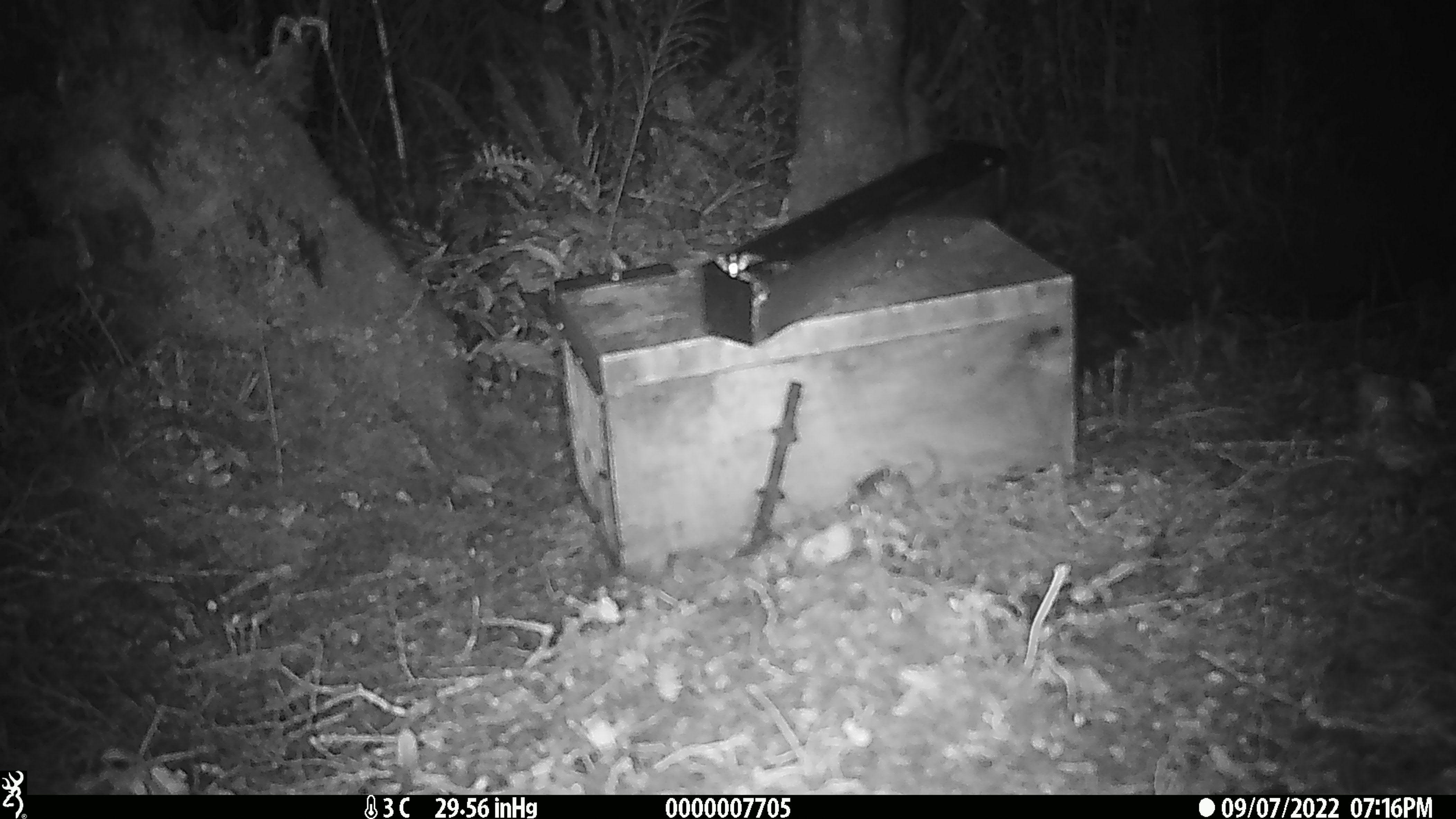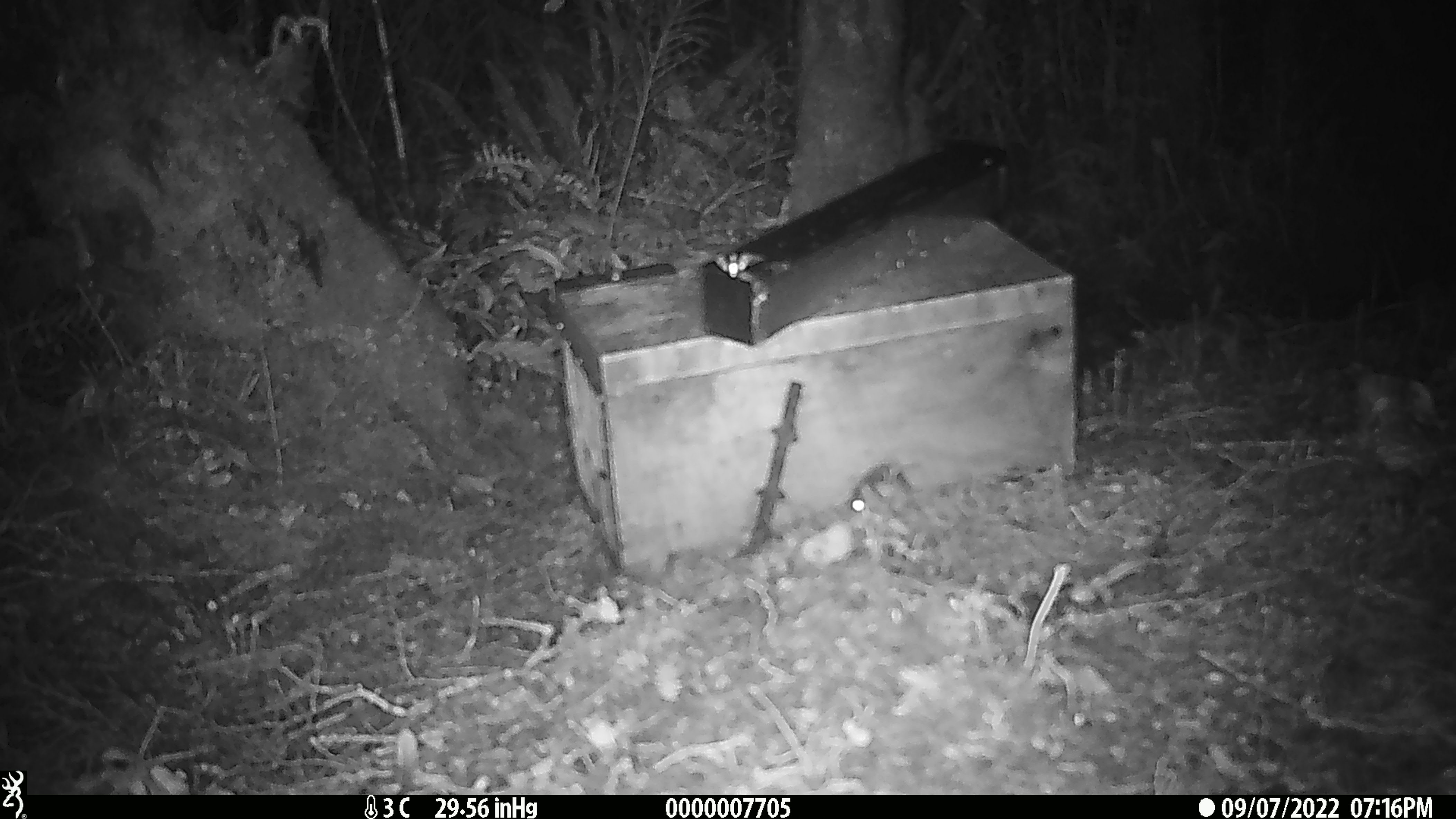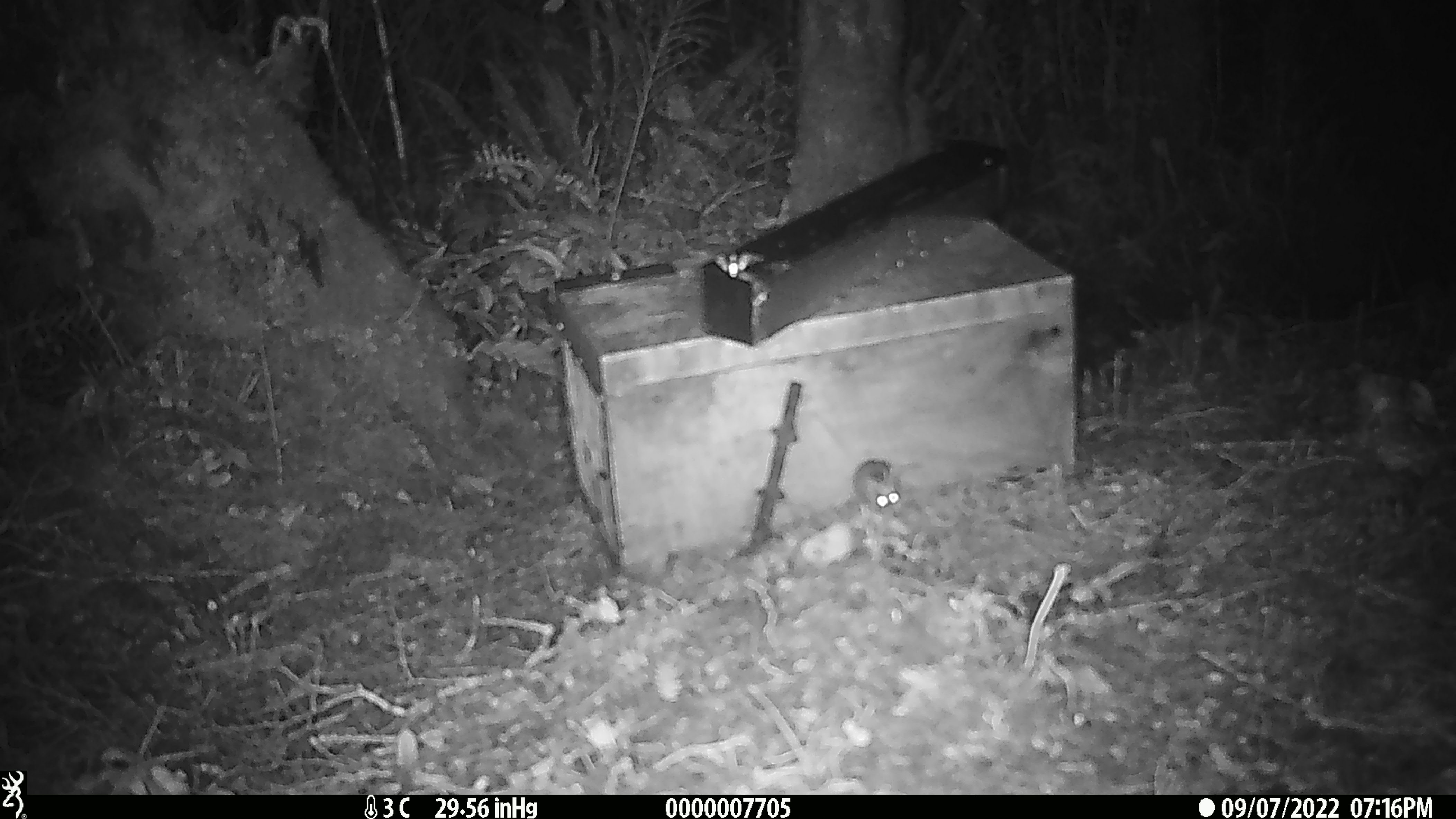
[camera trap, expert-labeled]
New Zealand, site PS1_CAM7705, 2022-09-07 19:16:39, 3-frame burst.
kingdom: Animalia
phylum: Chordata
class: Mammalia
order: Rodentia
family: Muridae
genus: Mus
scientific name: Mus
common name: mouse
Mouse (Mus).